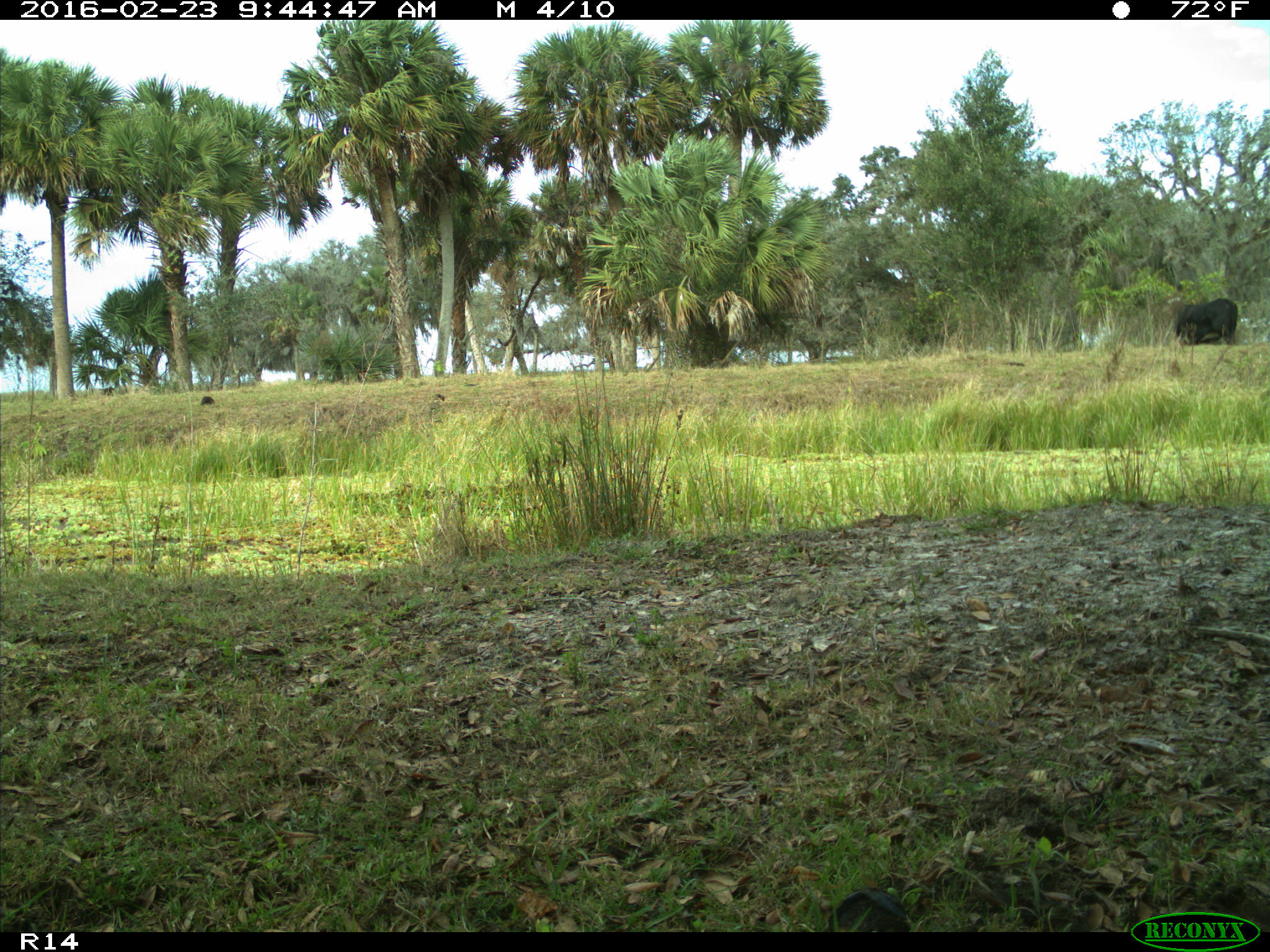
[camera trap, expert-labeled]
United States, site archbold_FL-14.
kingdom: Animalia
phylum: Chordata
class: Mammalia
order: Artiodactyla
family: Bovidae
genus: Bos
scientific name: Bos taurus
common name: domestic cow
Bos taurus (domestic cow).